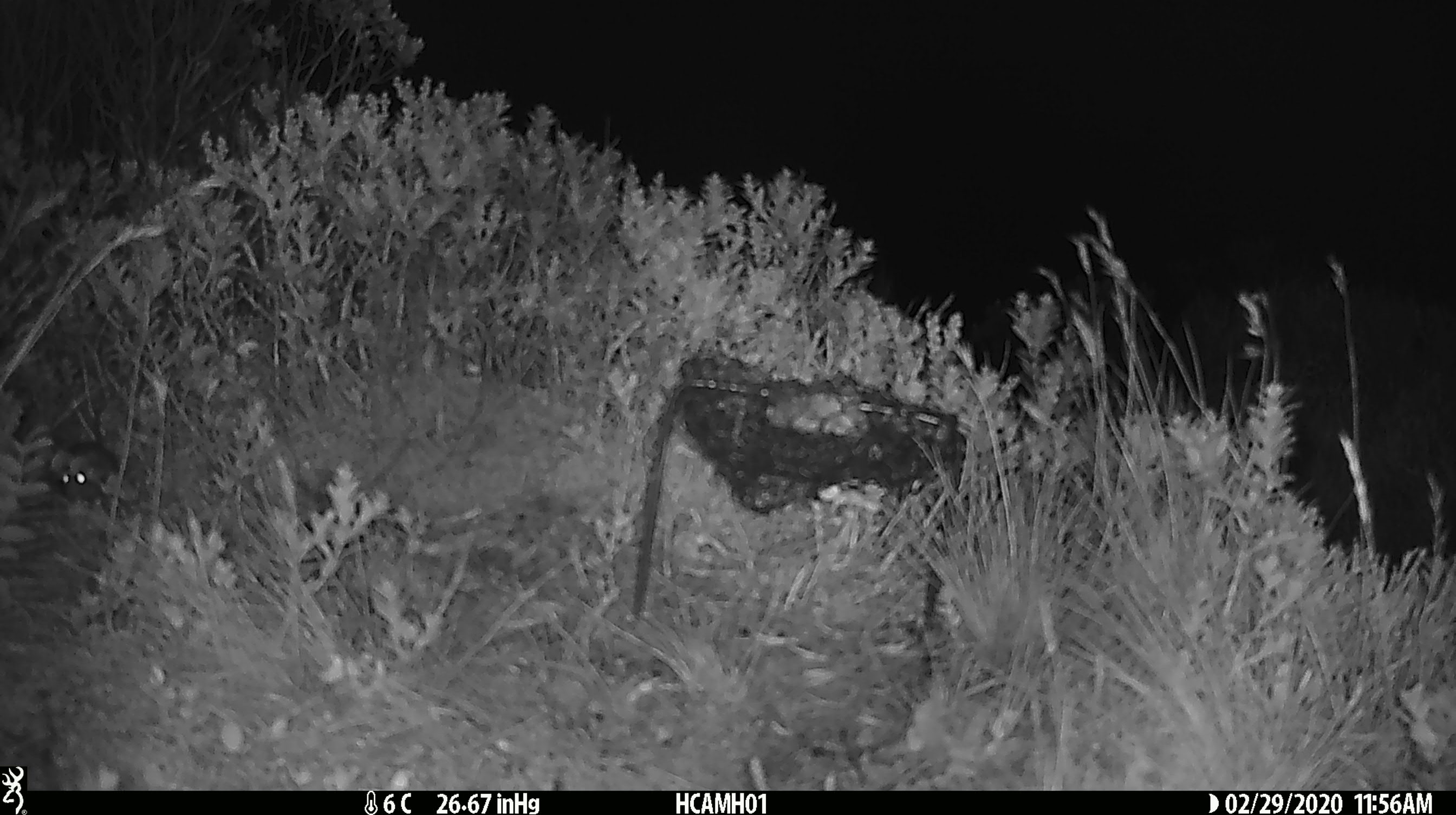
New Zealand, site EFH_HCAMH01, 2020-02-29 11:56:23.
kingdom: Animalia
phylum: Chordata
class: Mammalia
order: Rodentia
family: Muridae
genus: Mus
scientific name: Mus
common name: mouse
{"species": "mouse (Mus)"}